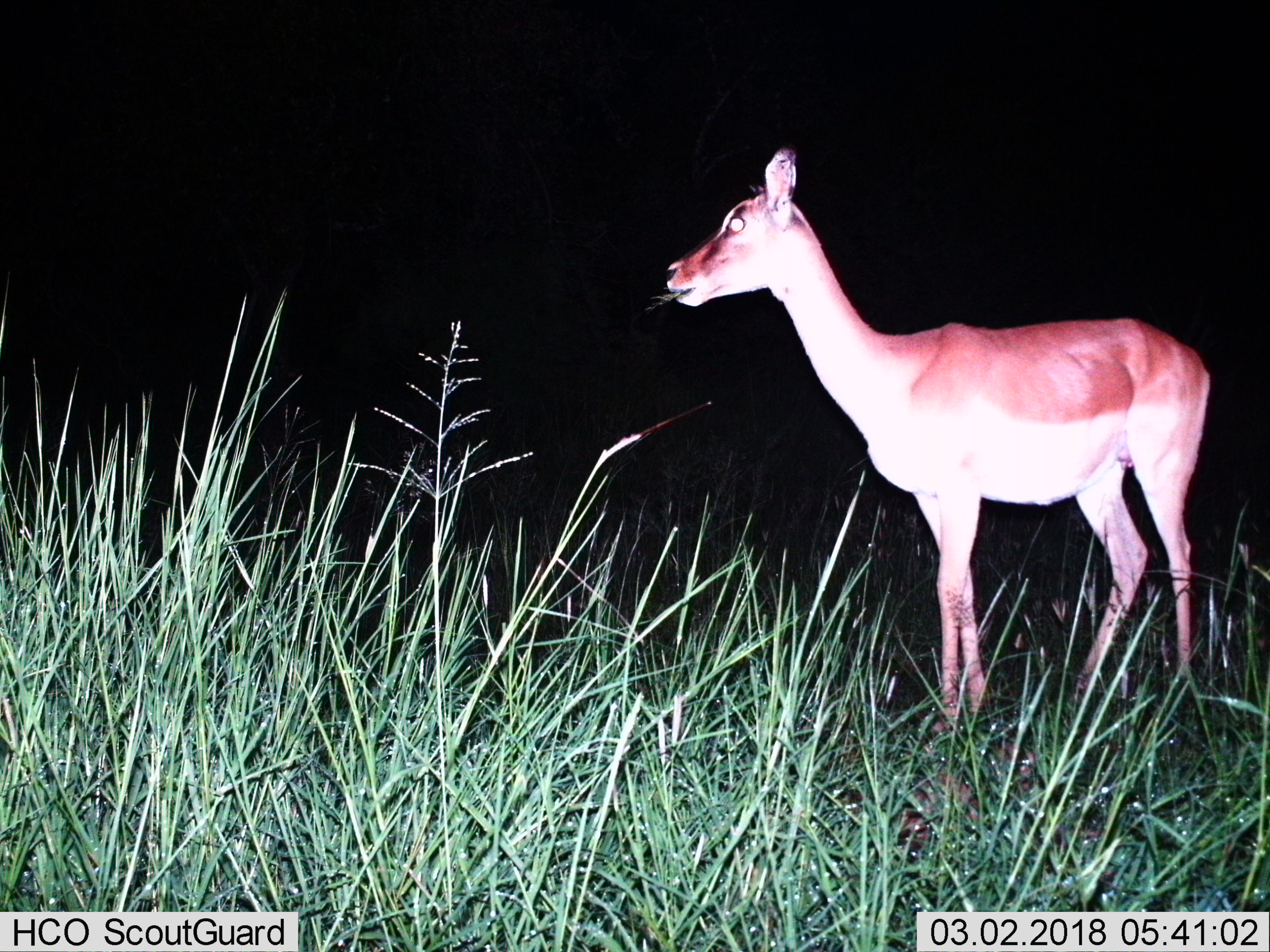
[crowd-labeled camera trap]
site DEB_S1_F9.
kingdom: Animalia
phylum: Chordata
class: Mammalia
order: Artiodactyla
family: Bovidae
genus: Aepyceros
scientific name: Aepyceros melampus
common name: impala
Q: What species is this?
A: Impala (Aepyceros melampus).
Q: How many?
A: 1.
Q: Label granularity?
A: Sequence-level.